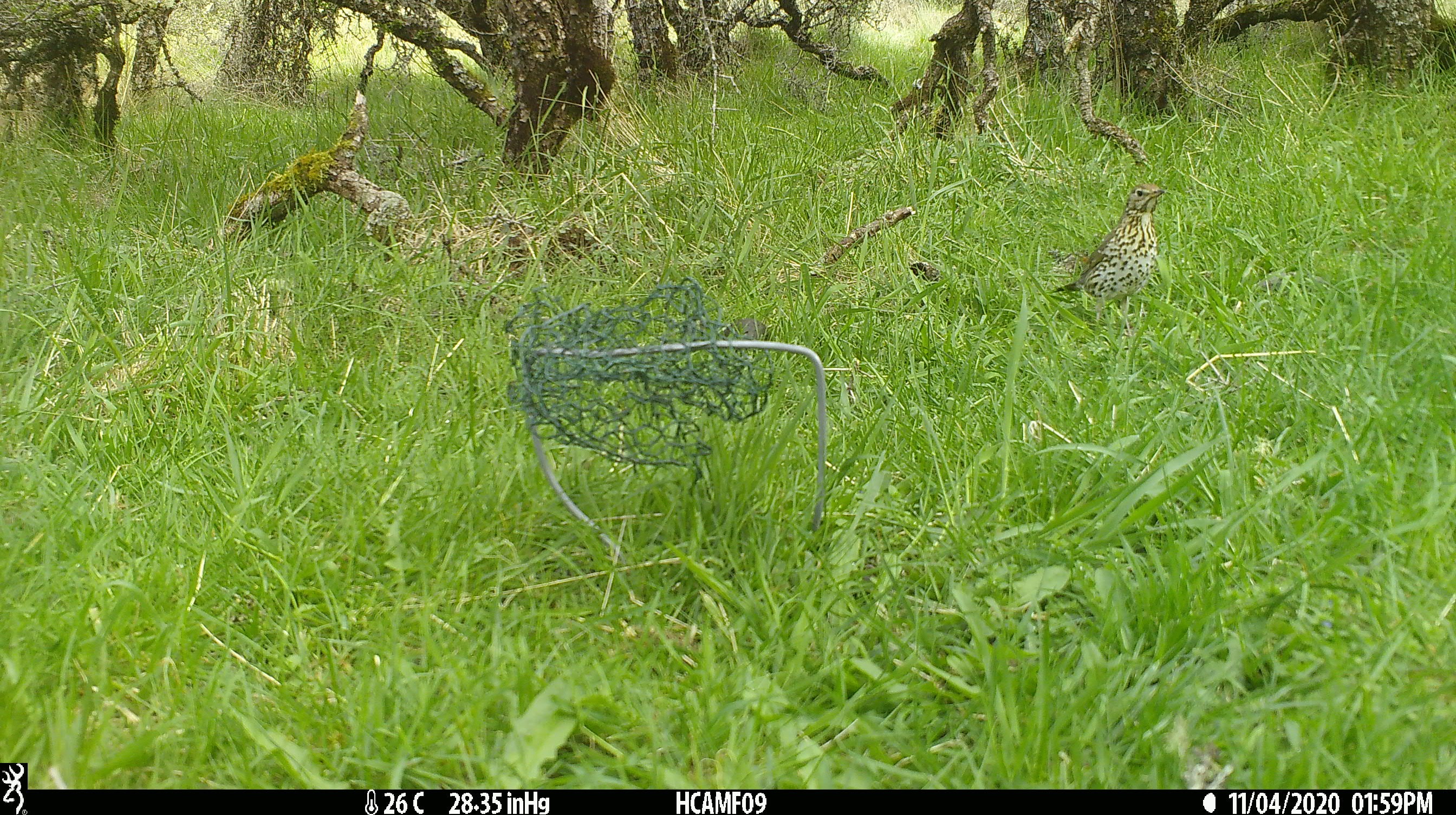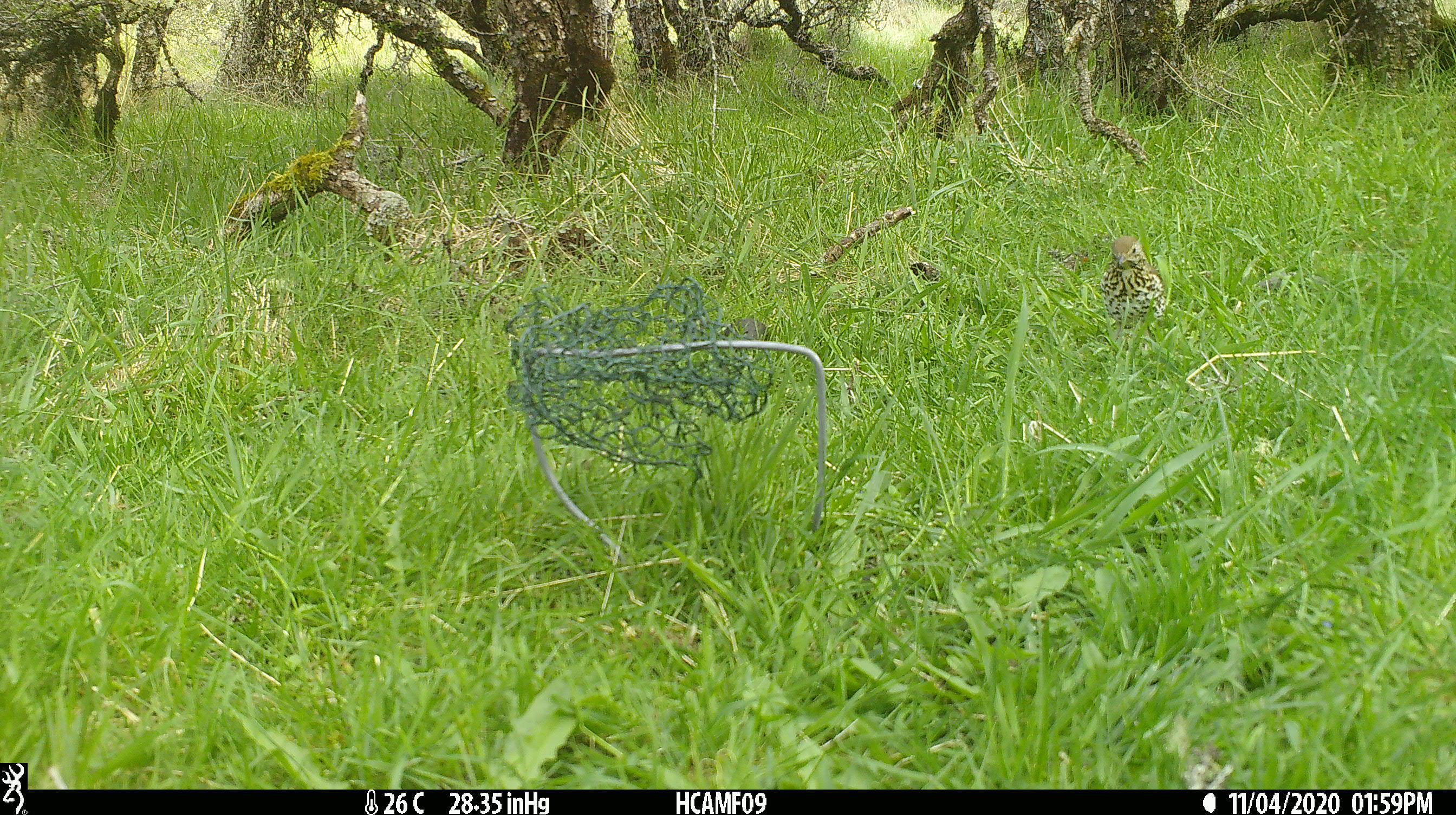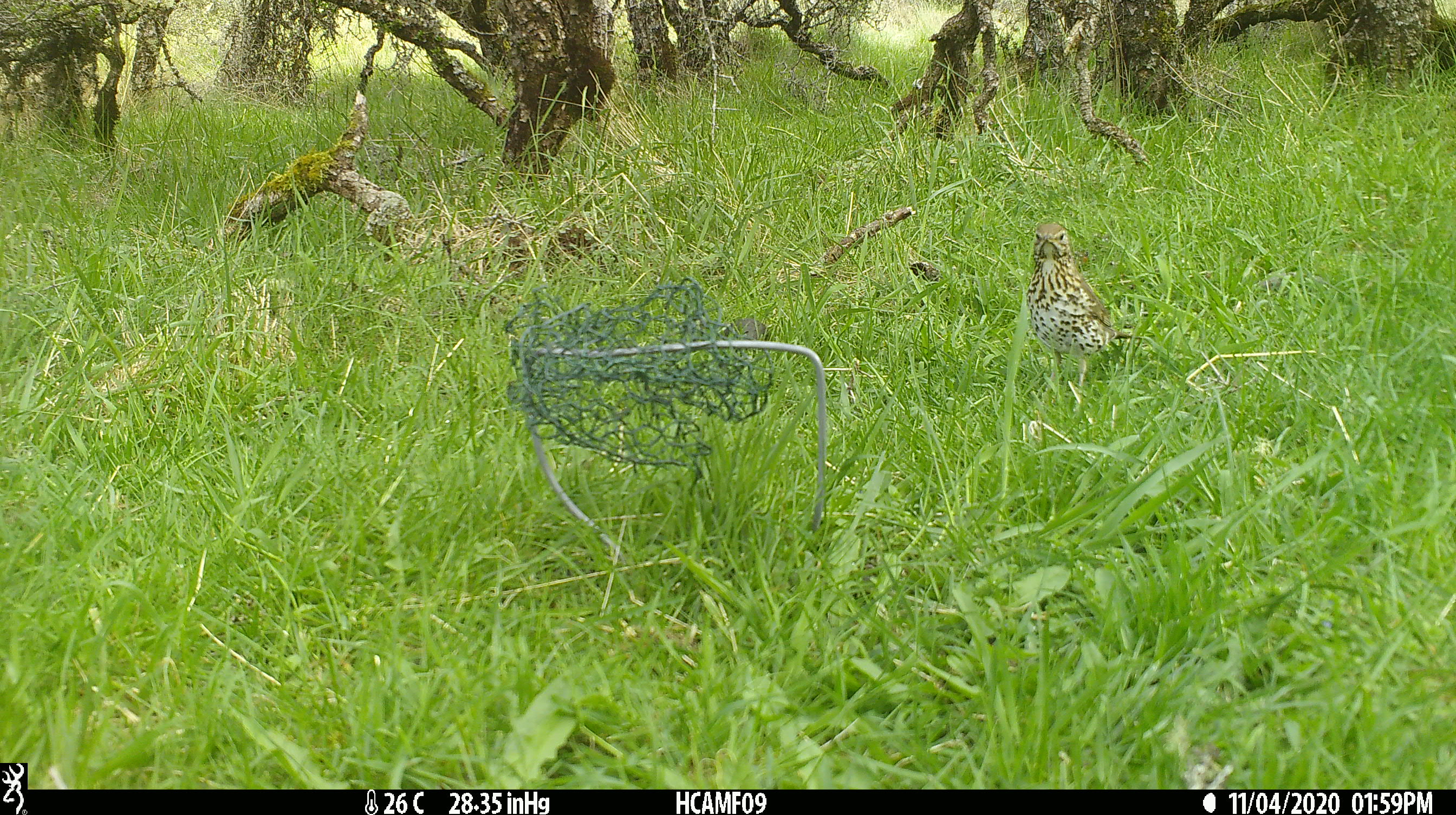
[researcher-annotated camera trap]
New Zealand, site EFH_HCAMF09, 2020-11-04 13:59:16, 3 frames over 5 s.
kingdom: Animalia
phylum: Chordata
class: Aves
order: Passeriformes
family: Turdidae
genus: Turdus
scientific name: Turdus philomelos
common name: song thrush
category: thrush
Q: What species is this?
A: Thrush (song thrush) (Turdus philomelos).